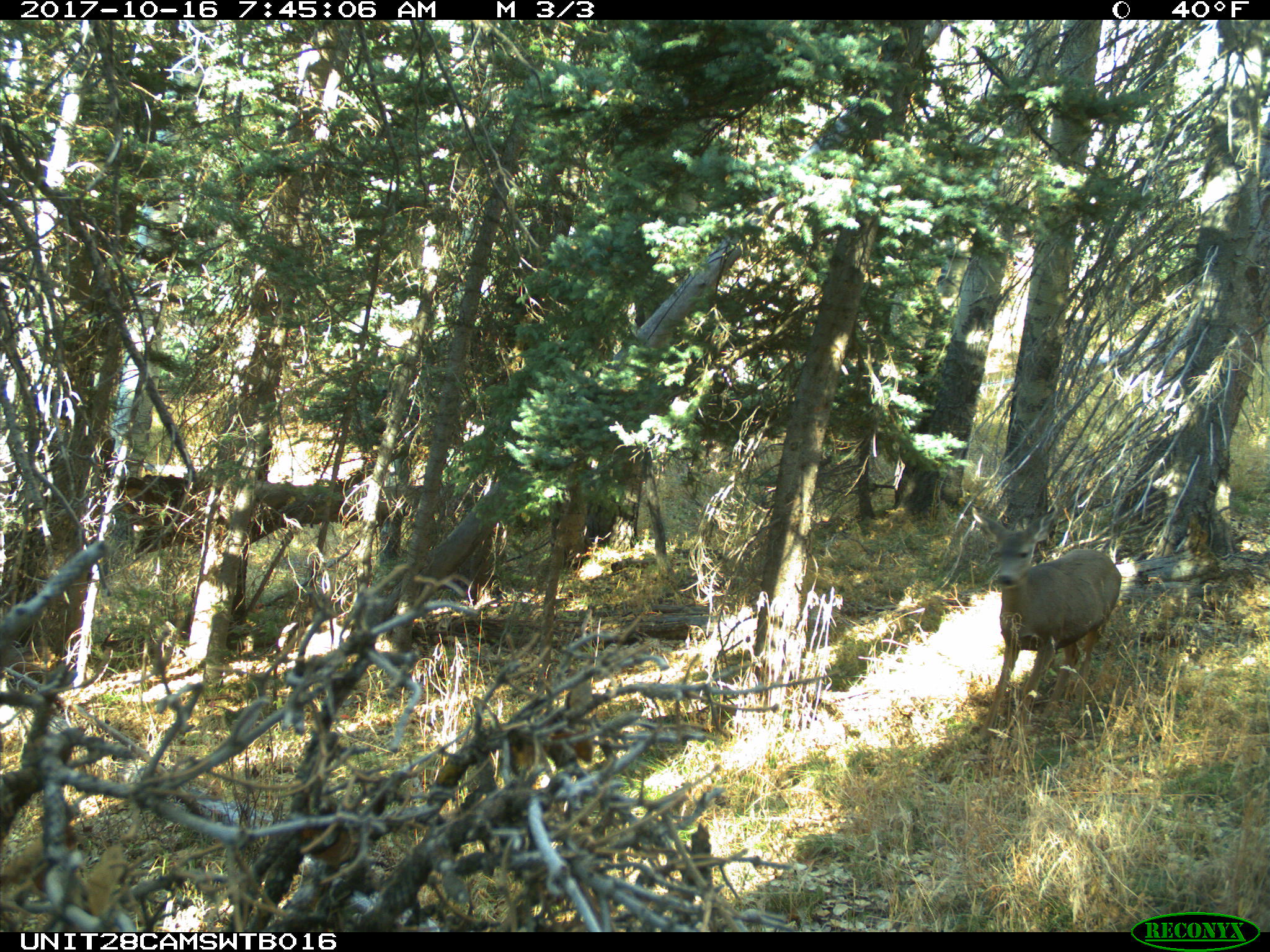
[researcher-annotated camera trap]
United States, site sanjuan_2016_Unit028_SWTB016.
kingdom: Animalia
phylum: Chordata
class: Mammalia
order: Artiodactyla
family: Cervidae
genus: Odocoileus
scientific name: Odocoileus hemionus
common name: mule deer